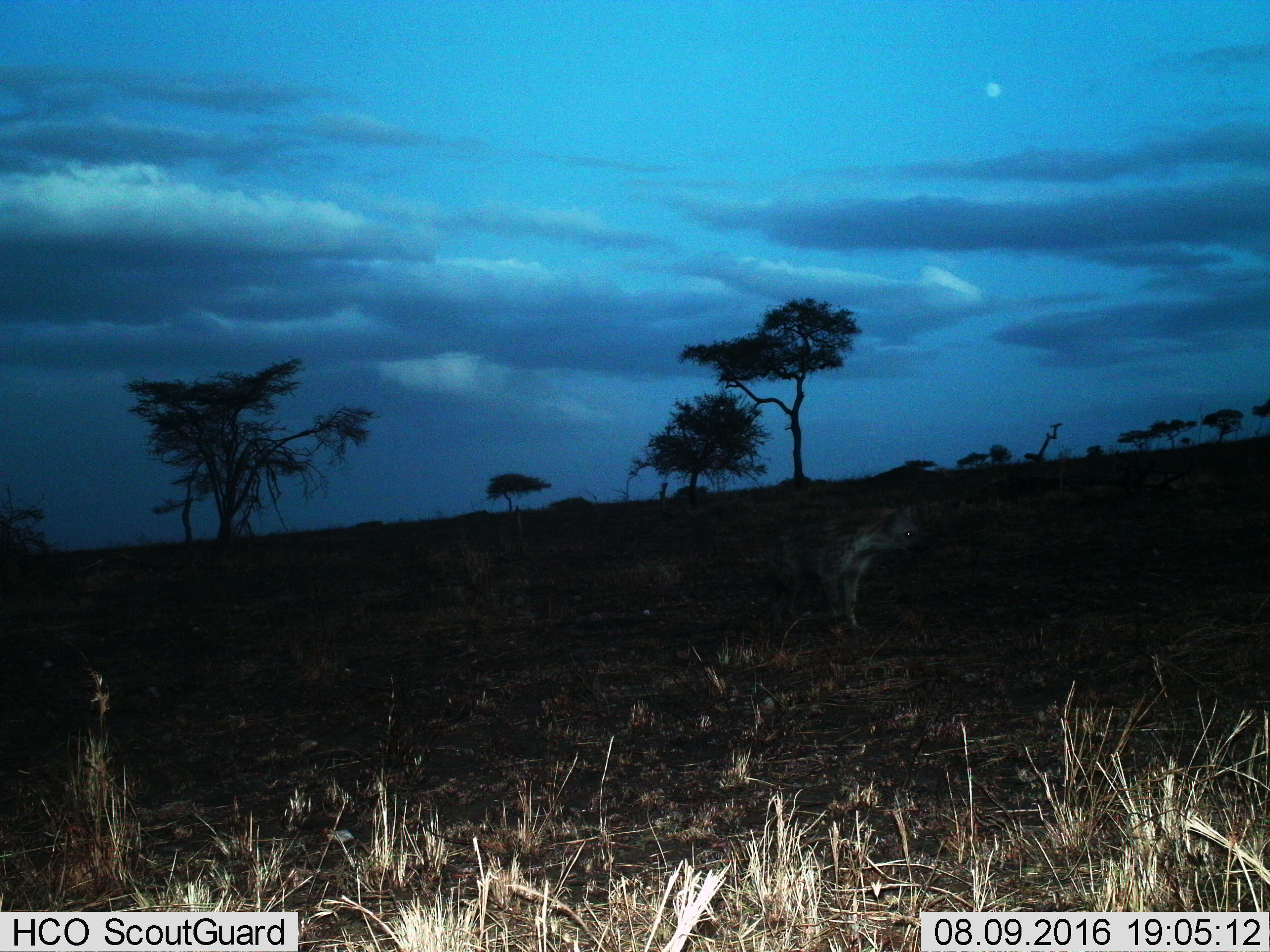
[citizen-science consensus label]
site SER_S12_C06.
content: unidentified animal